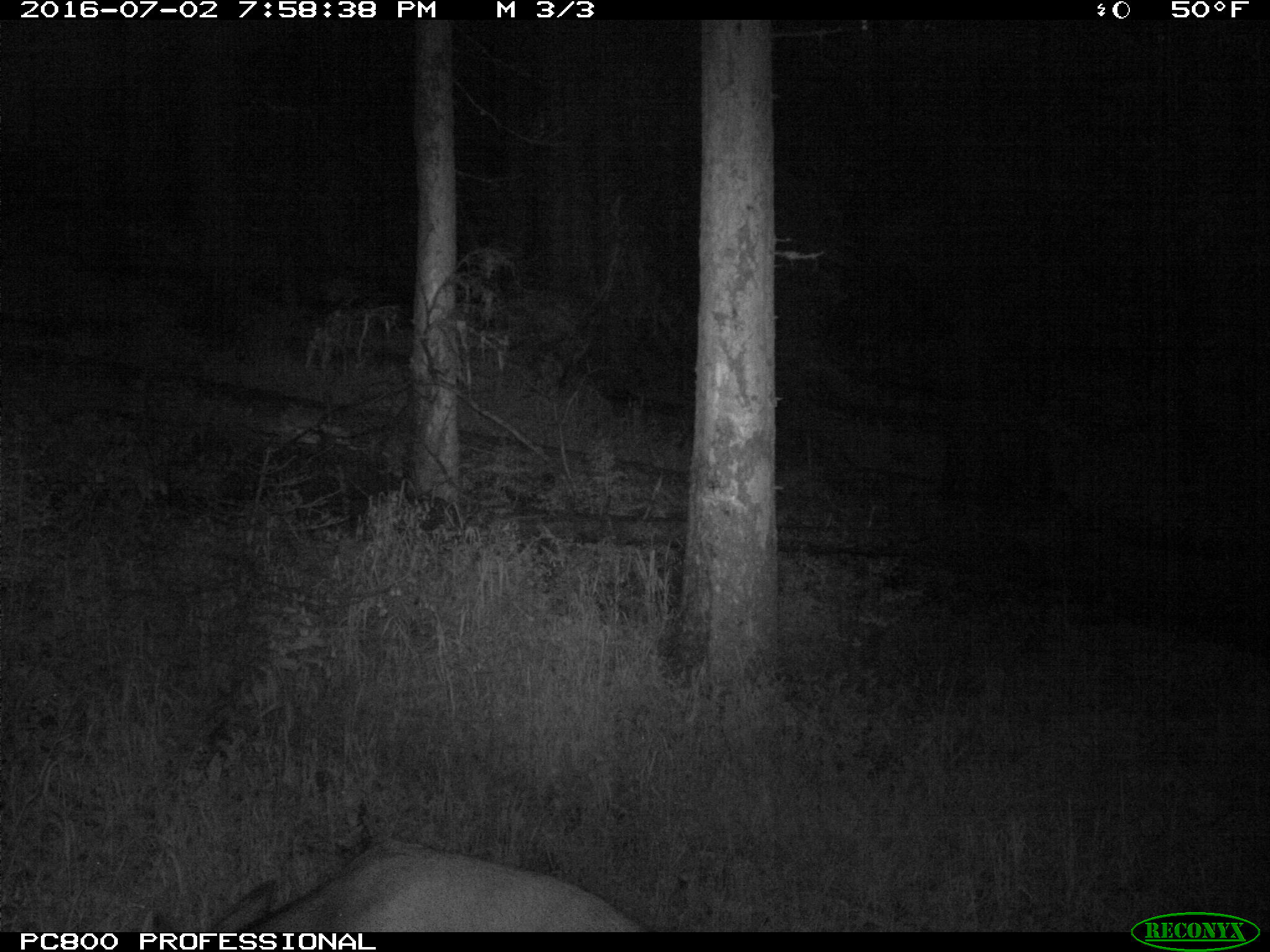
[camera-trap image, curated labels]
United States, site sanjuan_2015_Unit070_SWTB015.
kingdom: Animalia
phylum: Chordata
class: Mammalia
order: Artiodactyla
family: Cervidae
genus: Odocoileus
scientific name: Odocoileus hemionus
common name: mule deer